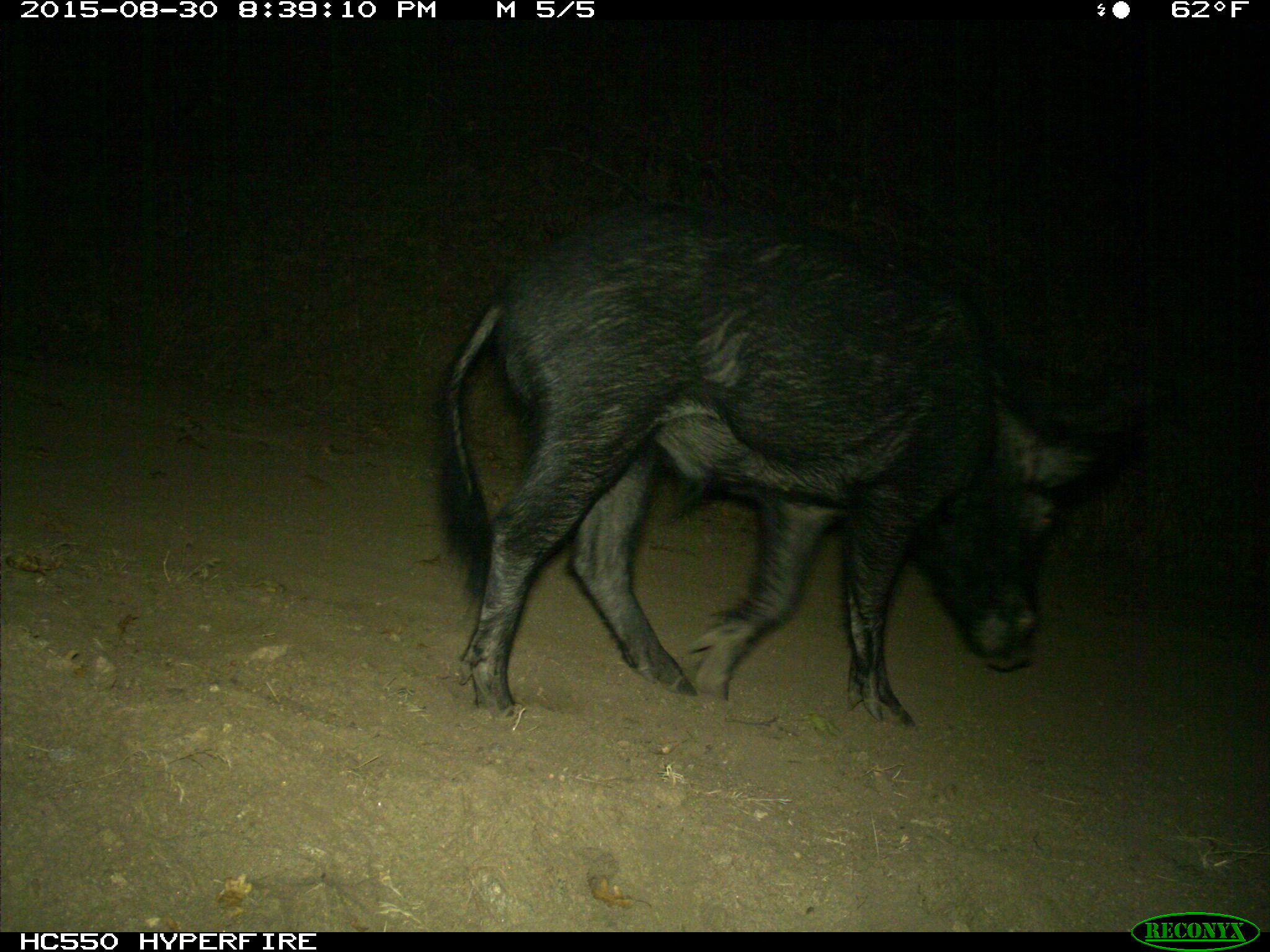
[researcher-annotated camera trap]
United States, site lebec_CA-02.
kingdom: Animalia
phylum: Chordata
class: Mammalia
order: Artiodactyla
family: Suidae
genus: Sus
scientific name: Sus scrofa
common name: wild boar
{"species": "Sus scrofa (wild boar)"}